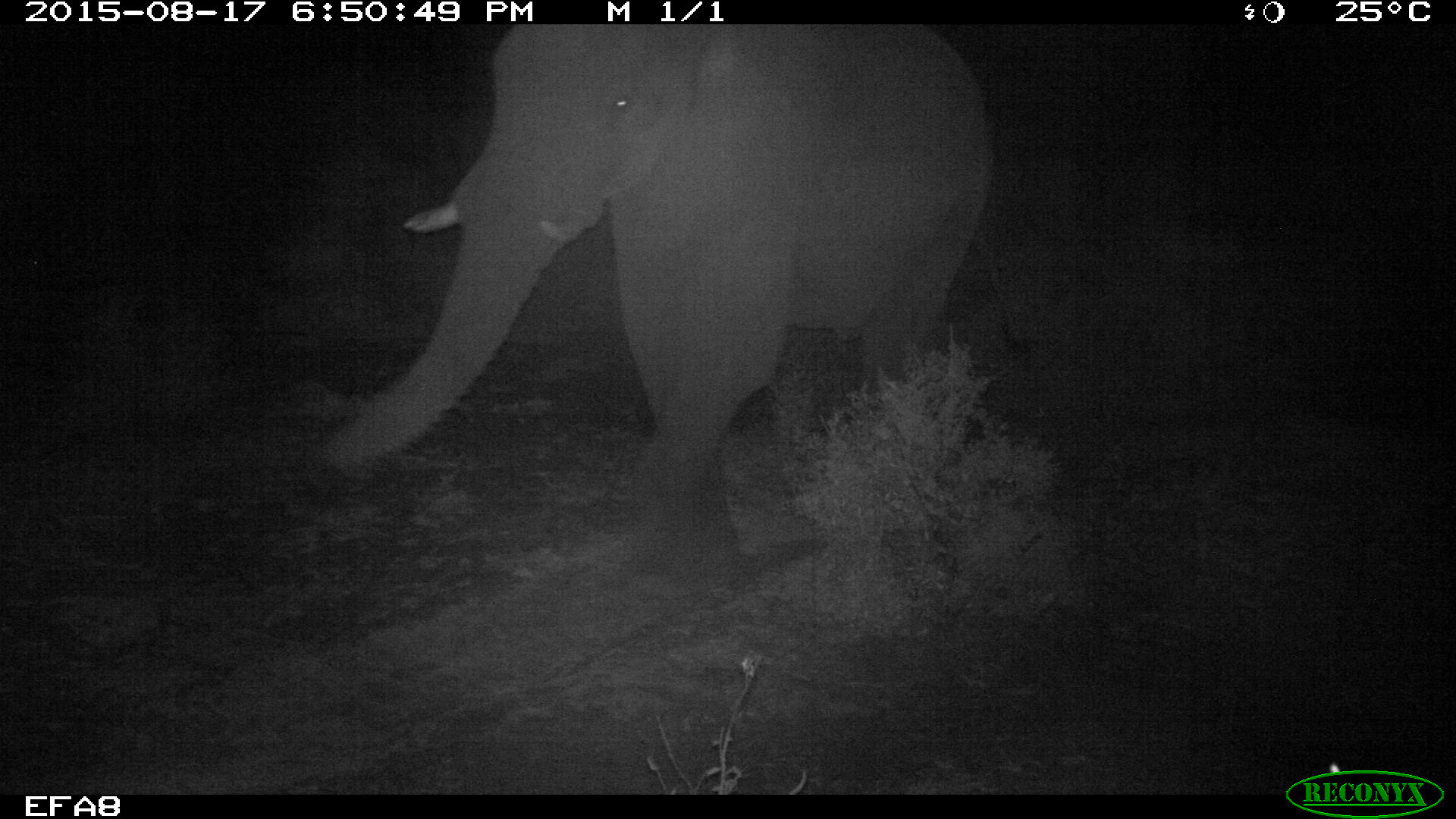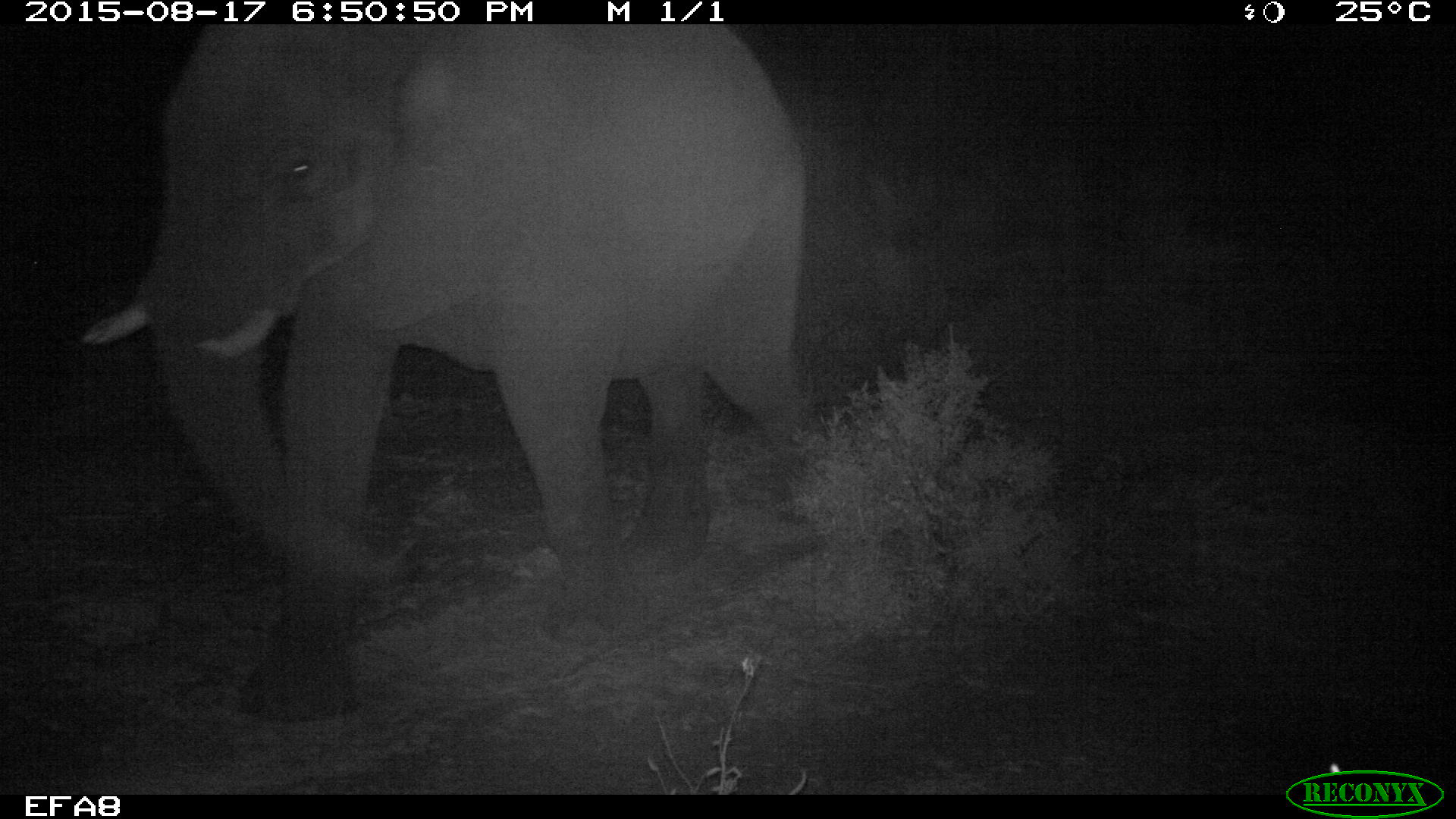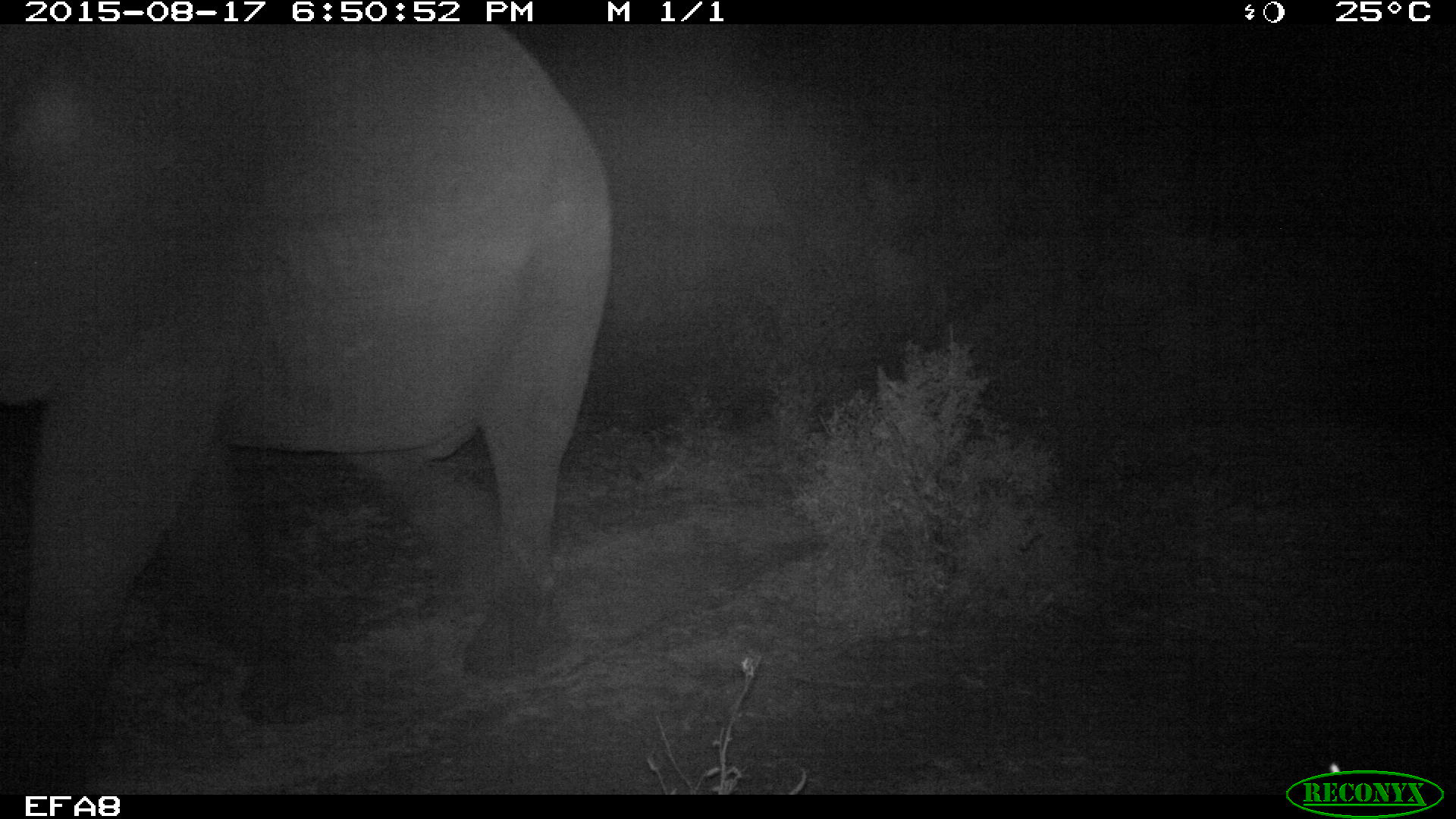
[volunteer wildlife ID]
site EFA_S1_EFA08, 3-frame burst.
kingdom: Animalia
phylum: Chordata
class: Mammalia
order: Proboscidea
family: Elephantidae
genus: Loxodonta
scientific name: Loxodonta africana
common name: african bush elephant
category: elephant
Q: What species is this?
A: Elephant (african bush elephant) (Loxodonta africana).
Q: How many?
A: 1.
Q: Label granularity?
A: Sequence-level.